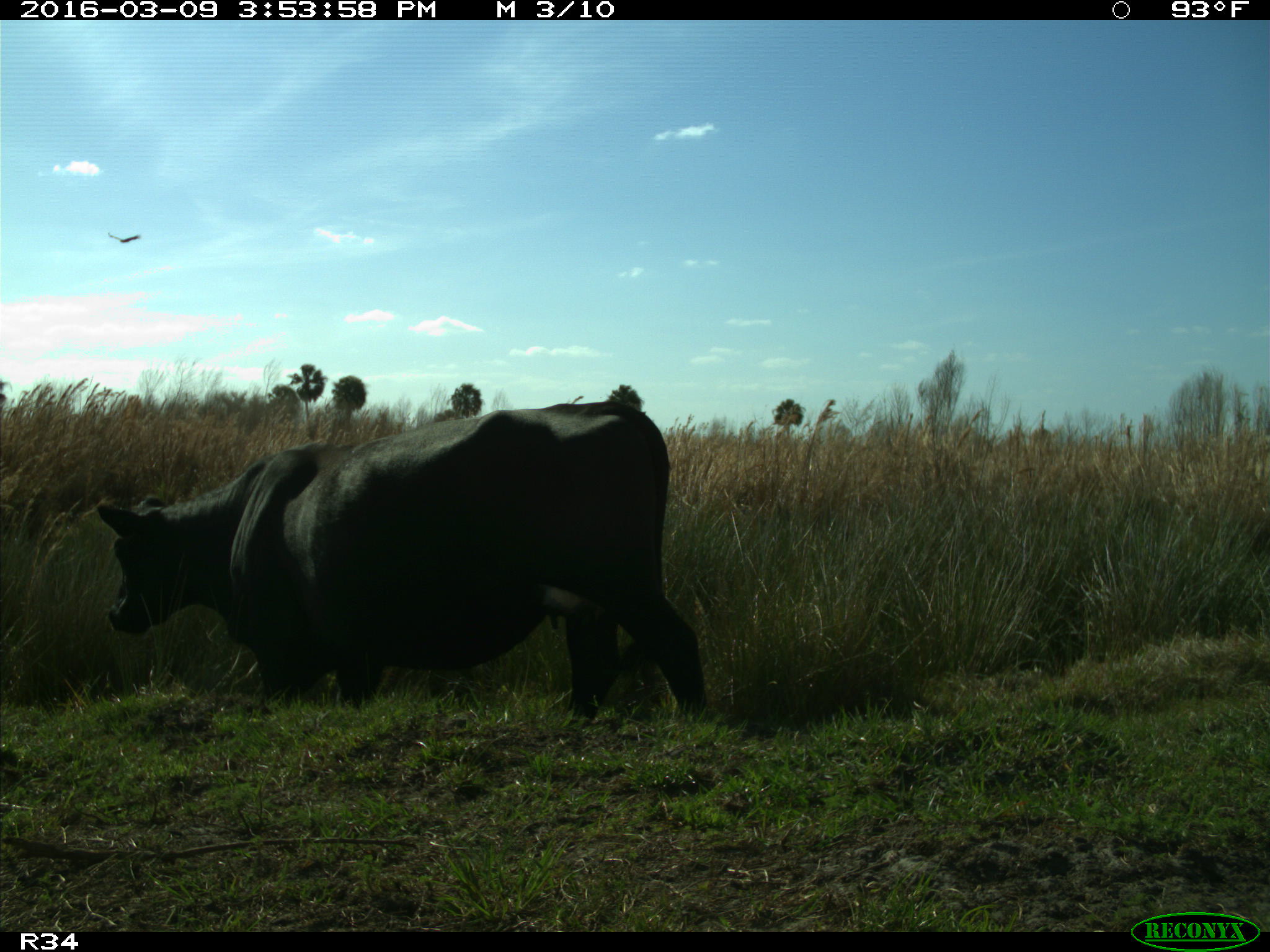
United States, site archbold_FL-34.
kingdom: Animalia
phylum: Chordata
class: Mammalia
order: Artiodactyla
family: Bovidae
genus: Bos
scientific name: Bos taurus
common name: domestic cow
Bos taurus (domestic cow).